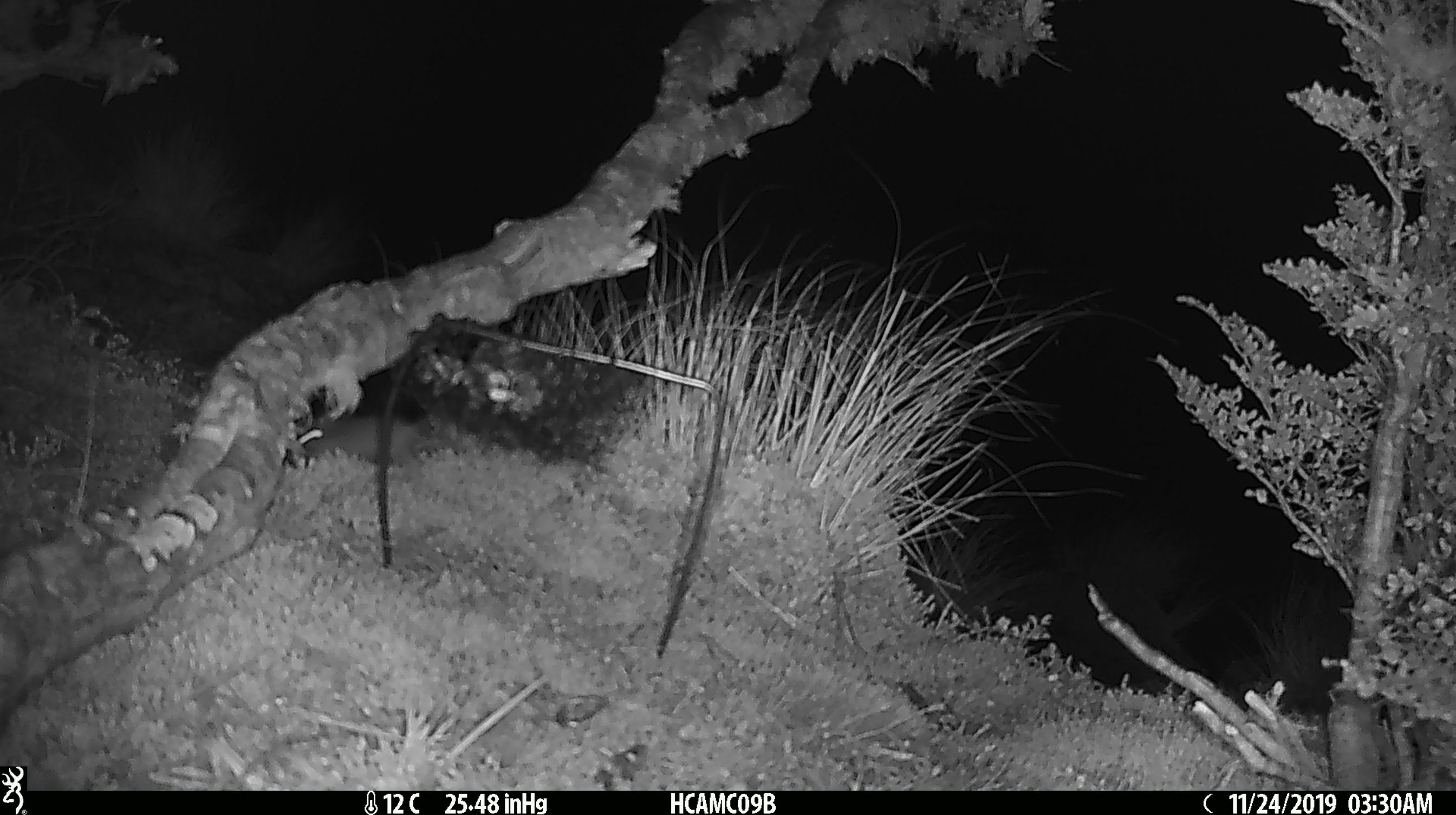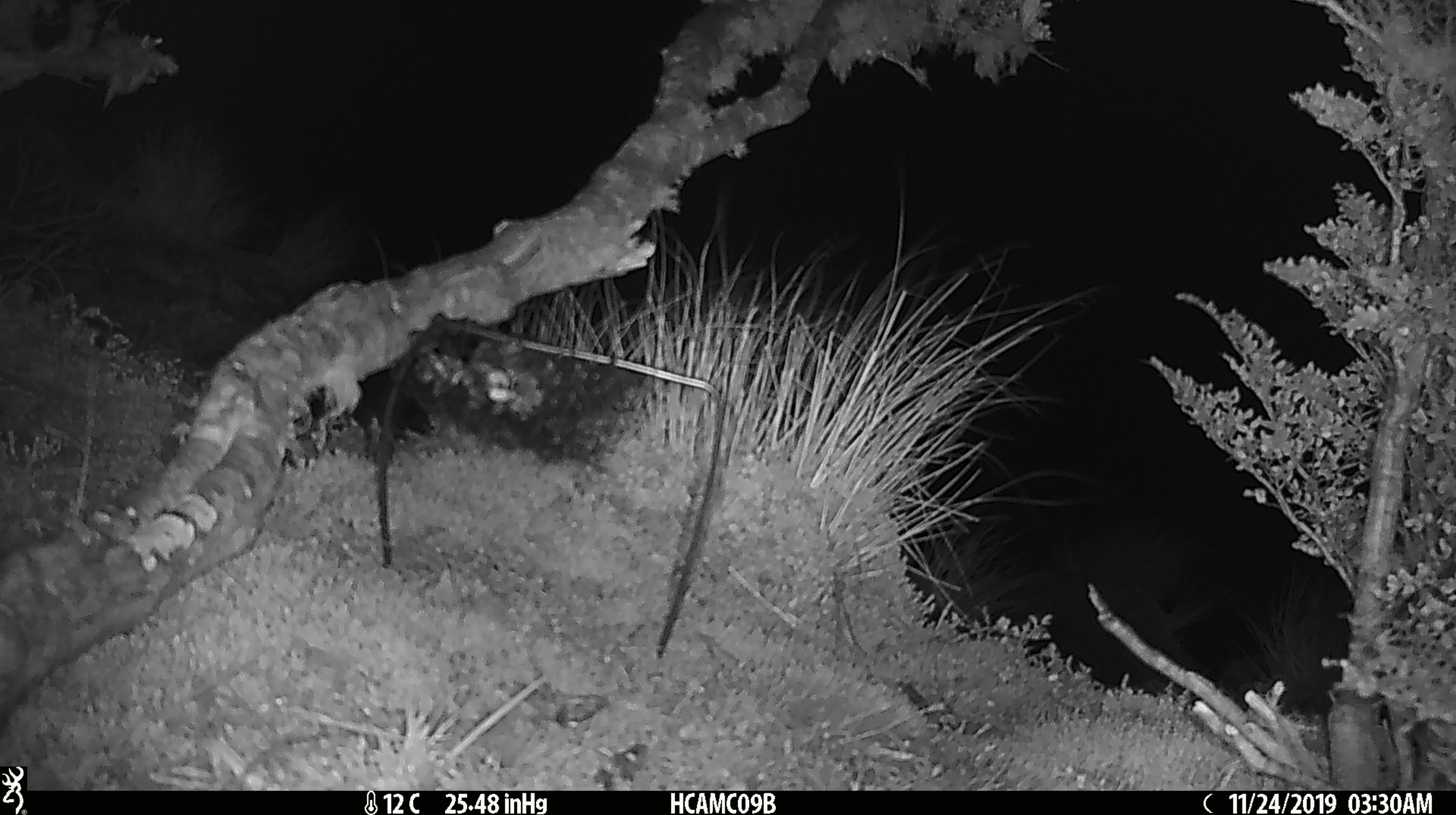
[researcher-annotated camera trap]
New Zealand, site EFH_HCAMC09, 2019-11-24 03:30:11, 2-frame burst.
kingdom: Animalia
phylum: Chordata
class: Mammalia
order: Rodentia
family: Muridae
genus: Mus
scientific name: Mus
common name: mouse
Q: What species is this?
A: Mouse (Mus).